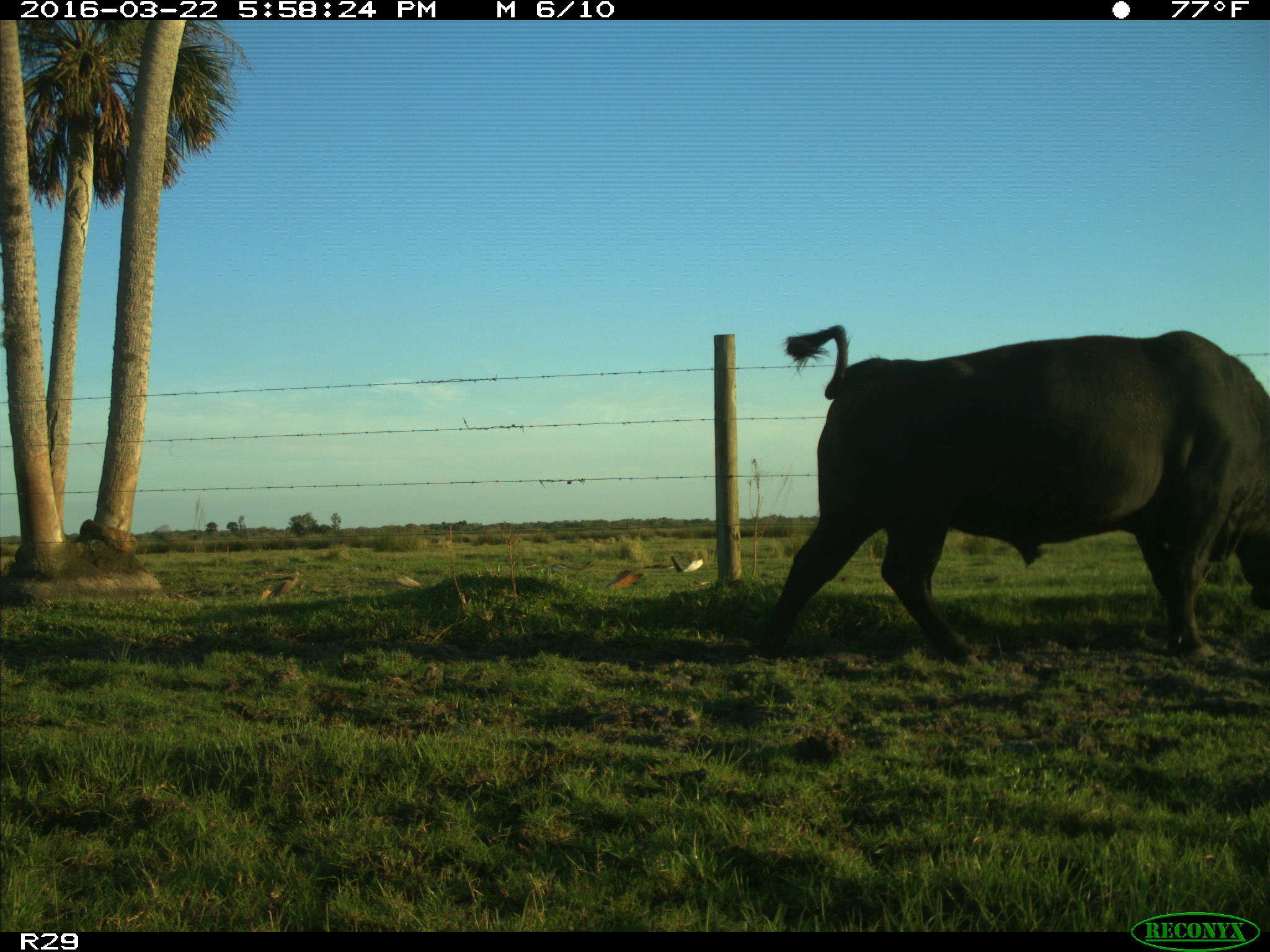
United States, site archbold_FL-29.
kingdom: Animalia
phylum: Chordata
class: Mammalia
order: Artiodactyla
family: Bovidae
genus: Bos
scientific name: Bos taurus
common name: domestic cow